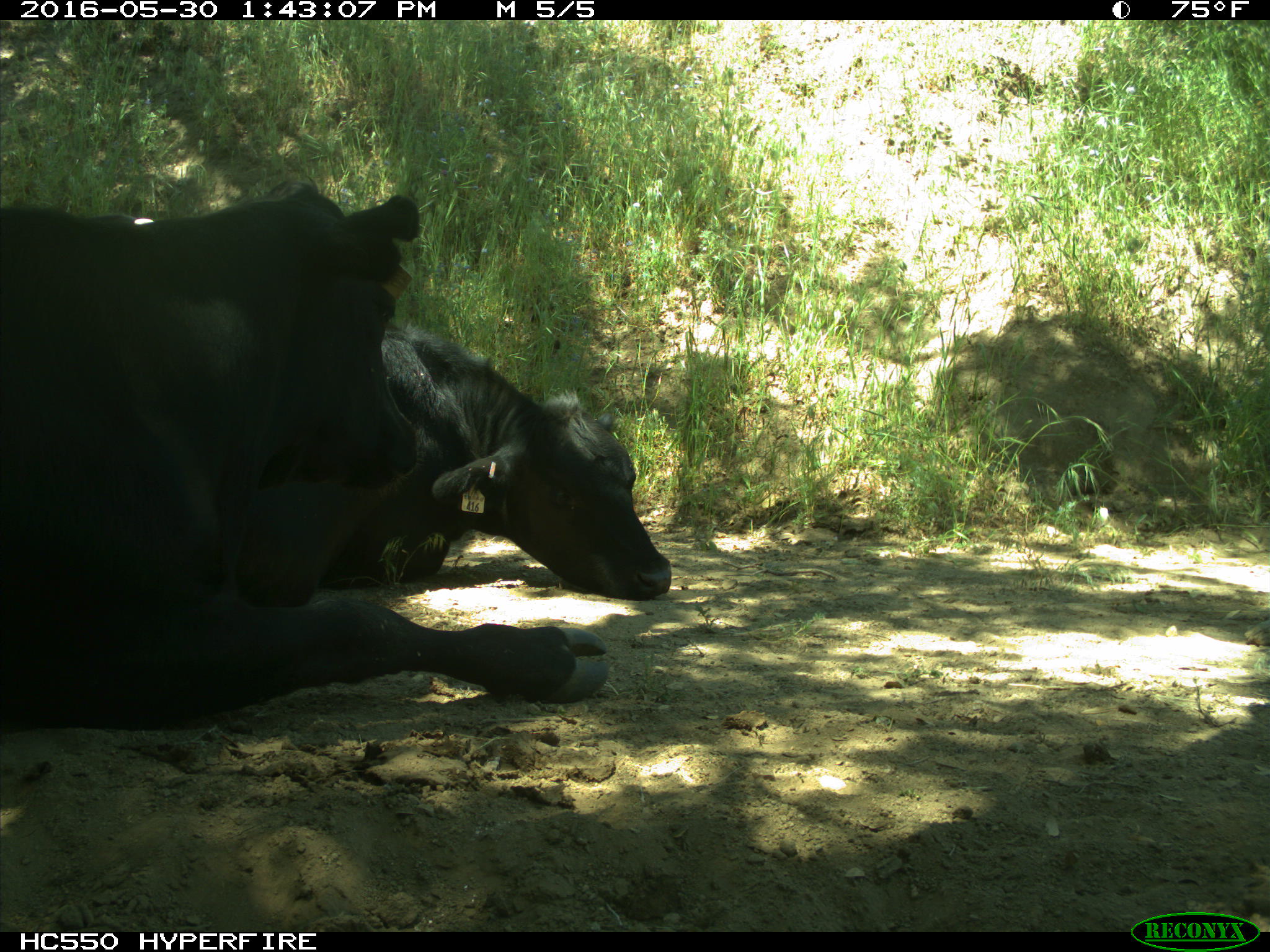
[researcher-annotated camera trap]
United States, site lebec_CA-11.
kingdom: Animalia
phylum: Chordata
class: Mammalia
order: Artiodactyla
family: Bovidae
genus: Bos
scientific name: Bos taurus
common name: domestic cow